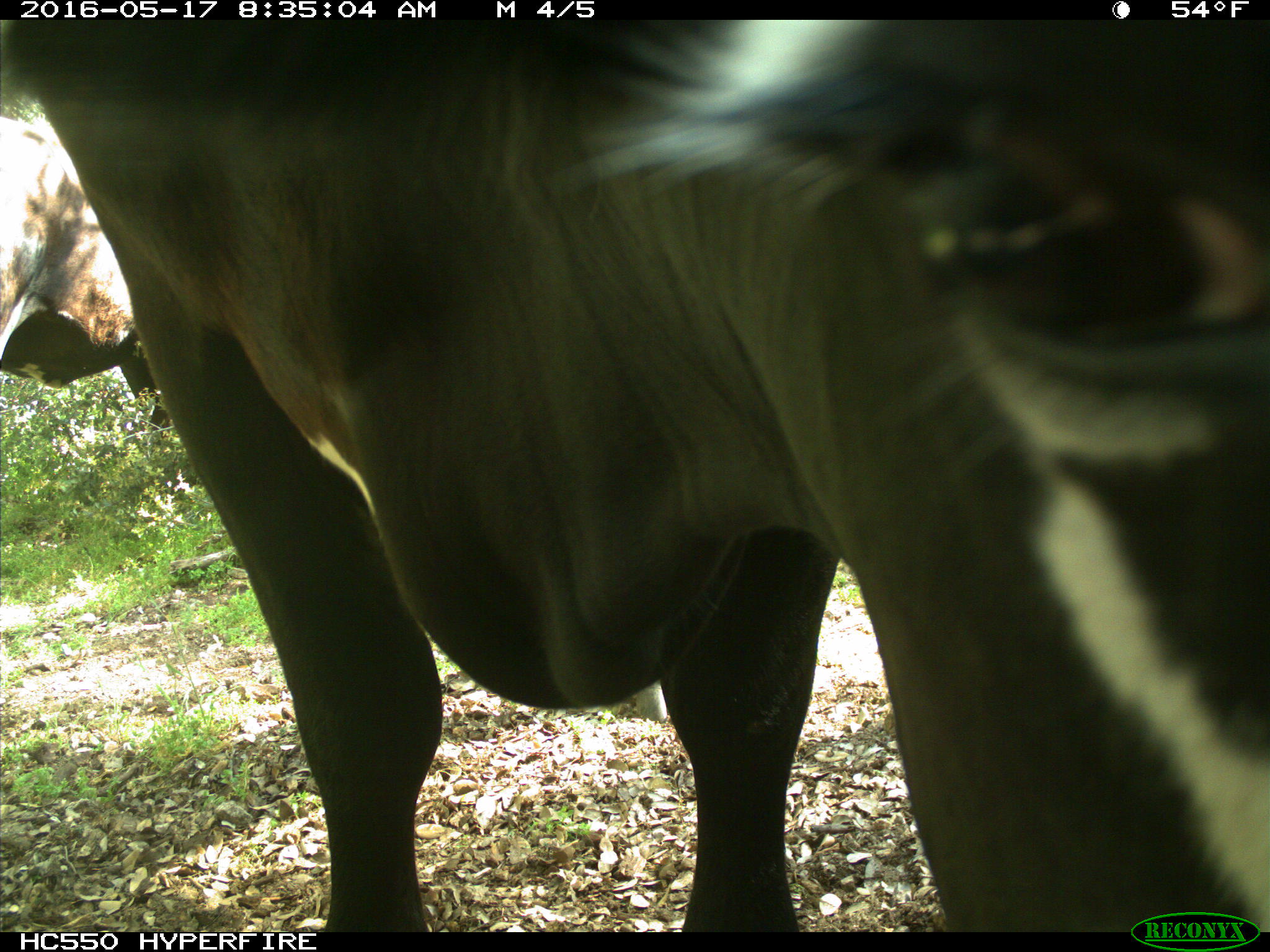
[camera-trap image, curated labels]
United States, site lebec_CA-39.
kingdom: Animalia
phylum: Chordata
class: Mammalia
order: Artiodactyla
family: Bovidae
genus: Bos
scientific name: Bos taurus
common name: domestic cow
Bos taurus (domestic cow).